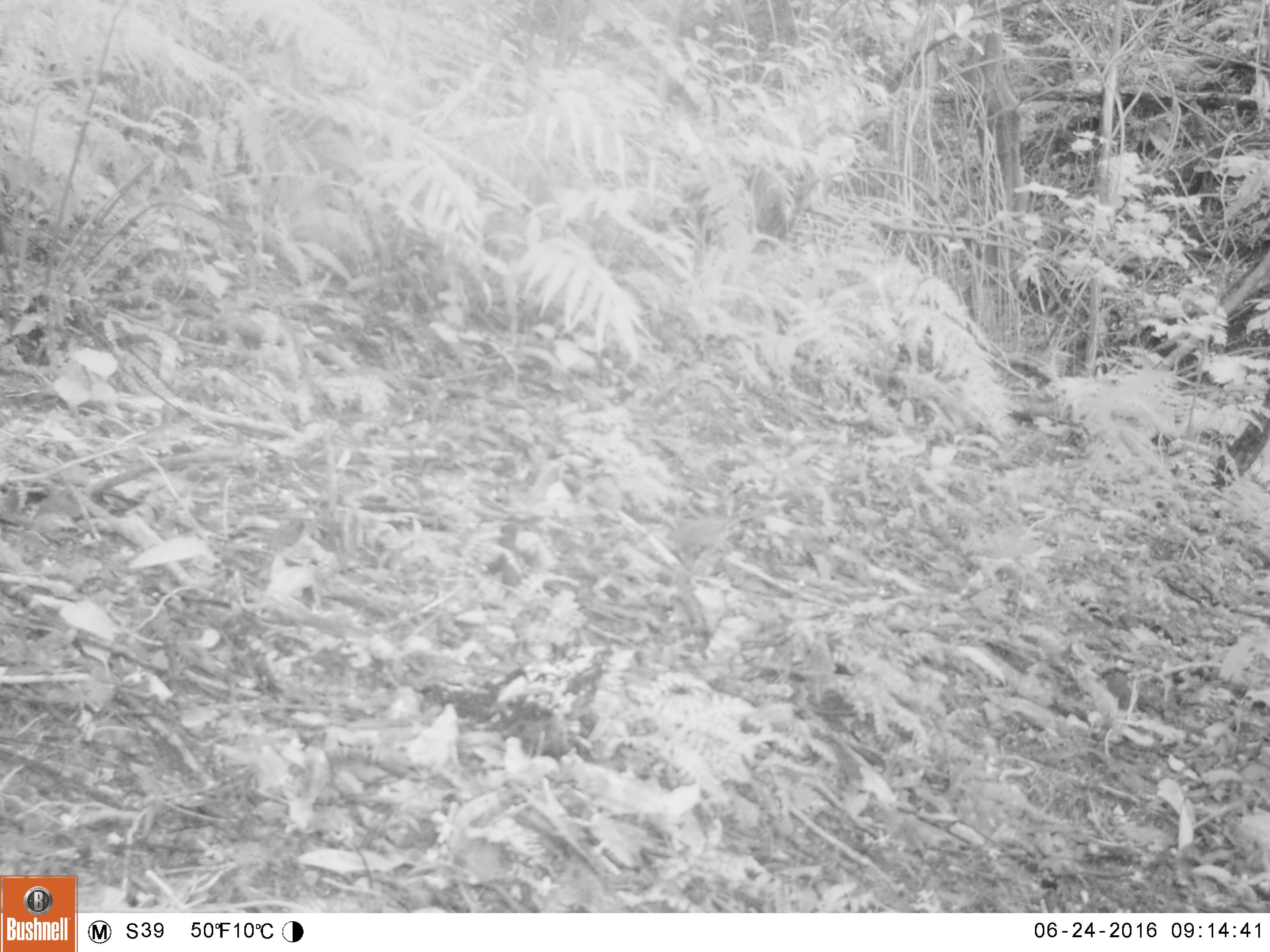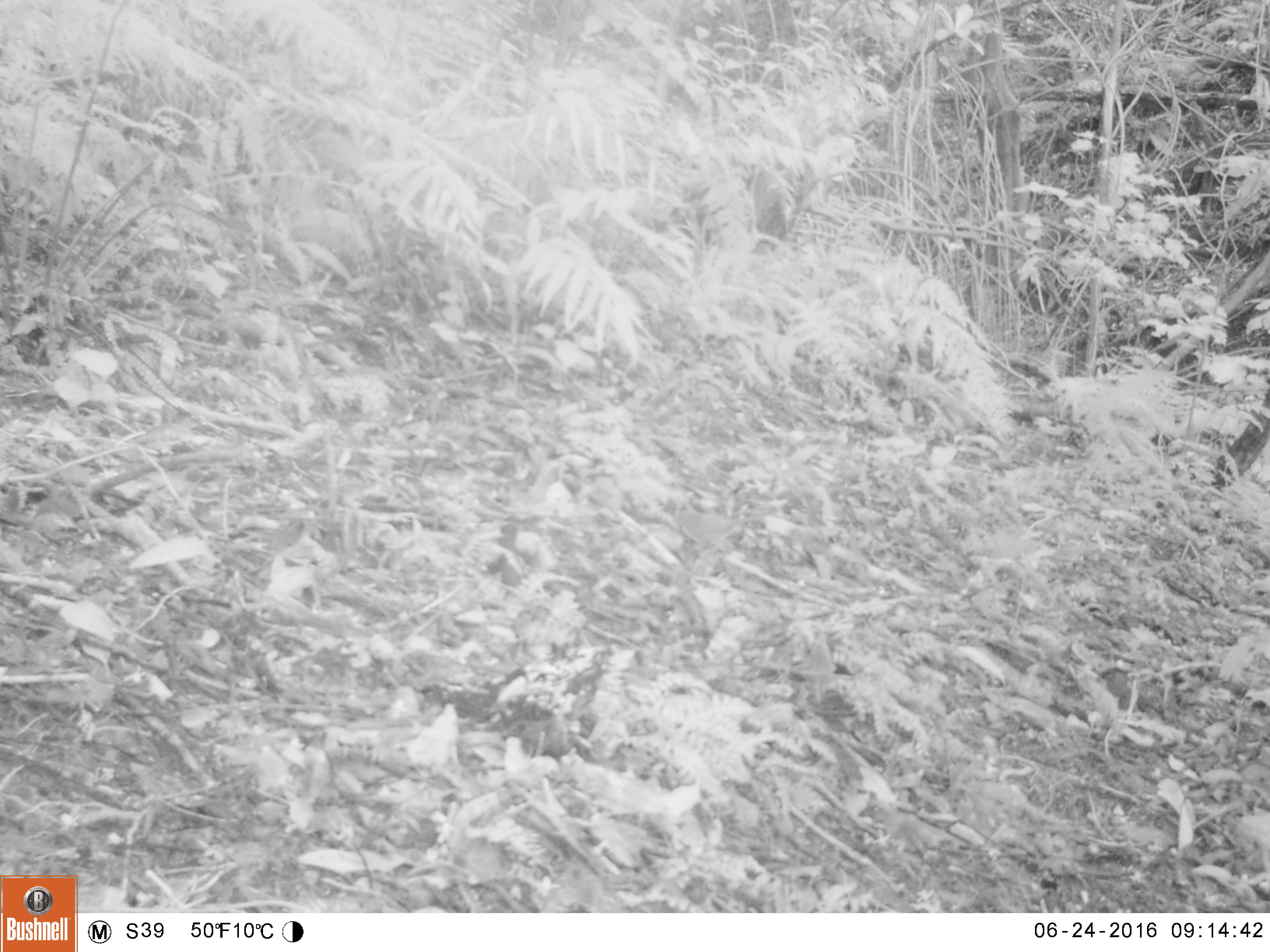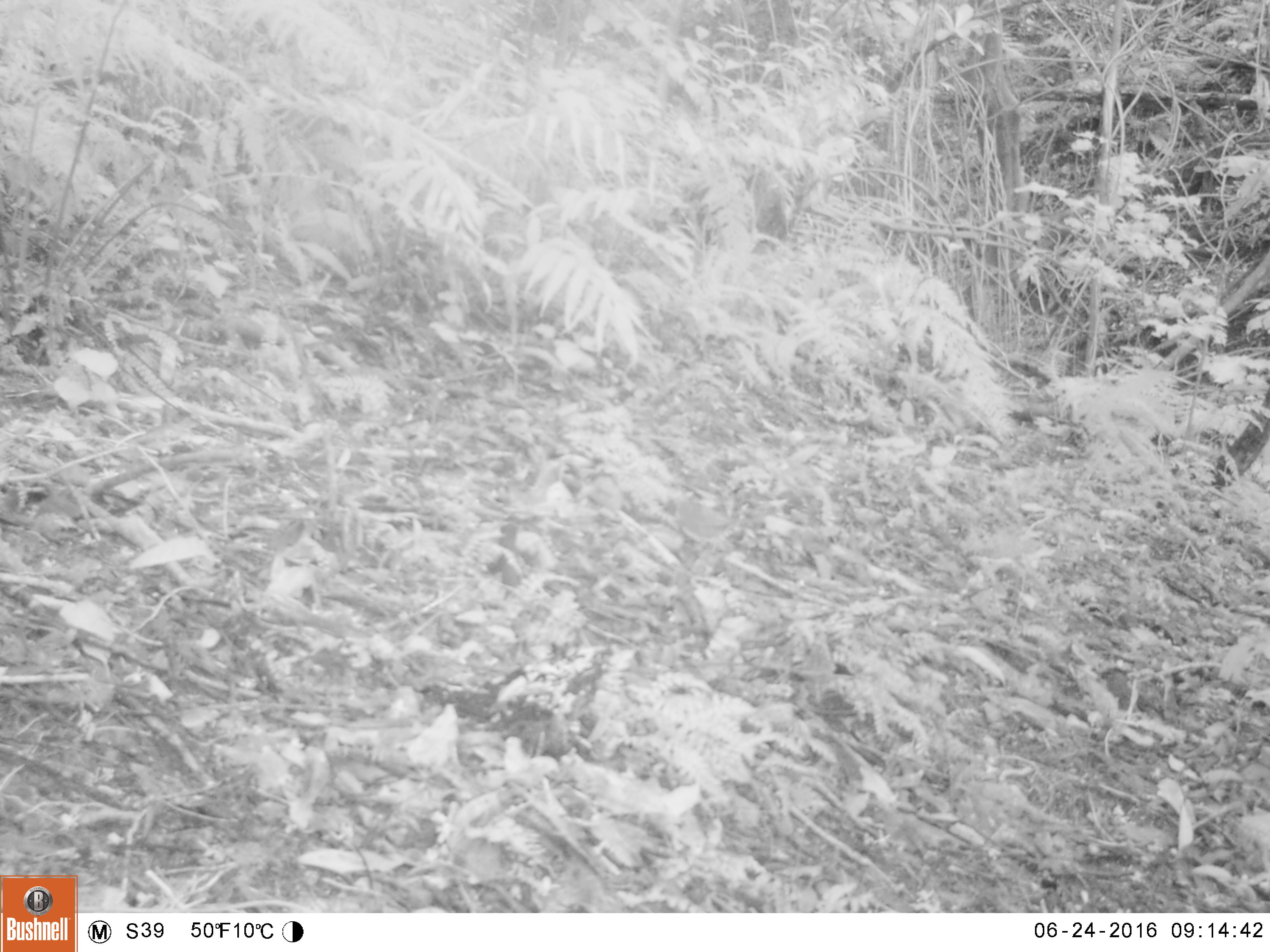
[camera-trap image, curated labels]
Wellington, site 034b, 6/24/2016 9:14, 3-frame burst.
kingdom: Animalia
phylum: Chordata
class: Aves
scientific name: Aves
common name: bird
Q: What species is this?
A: Bird (Aves).